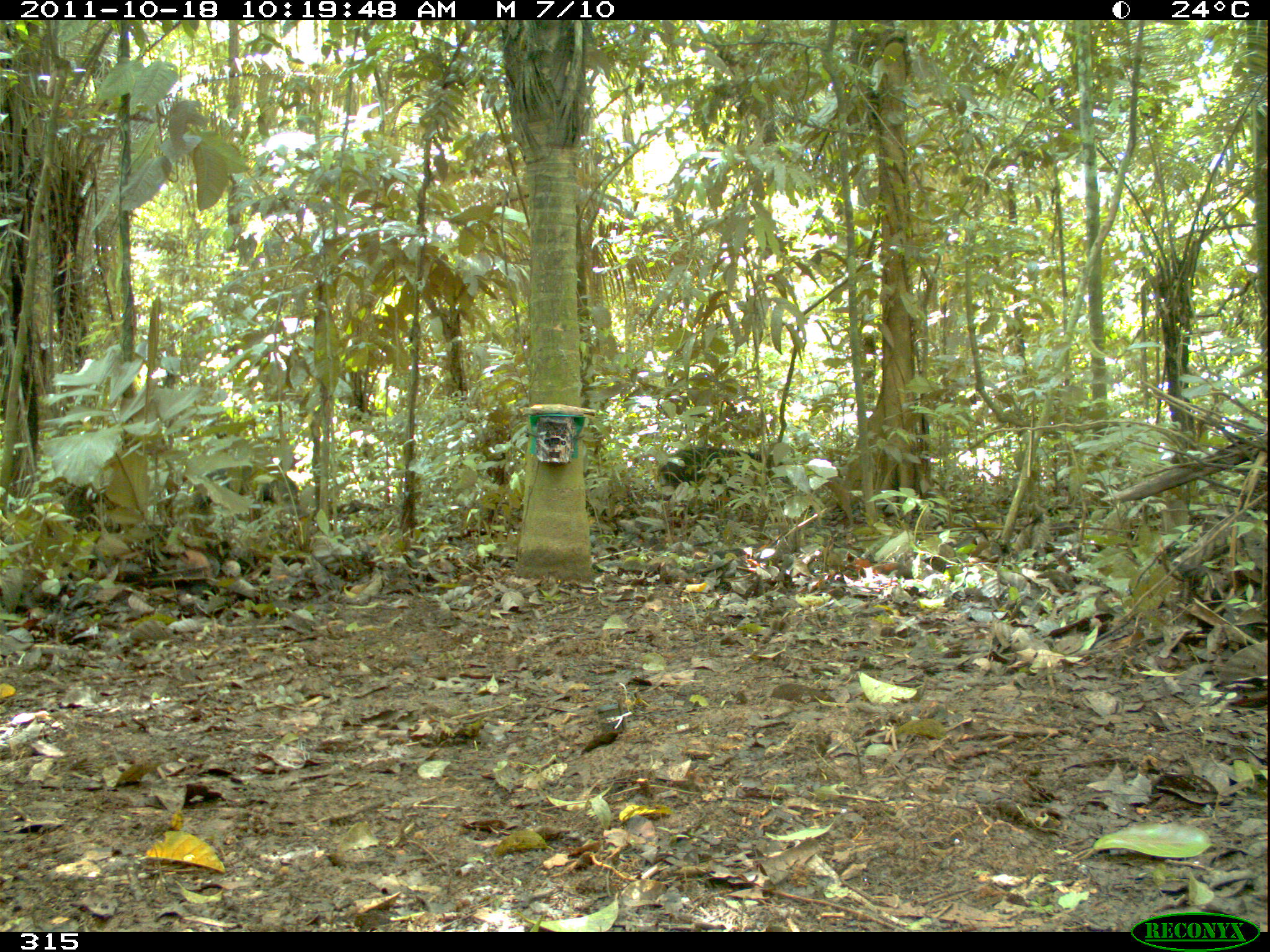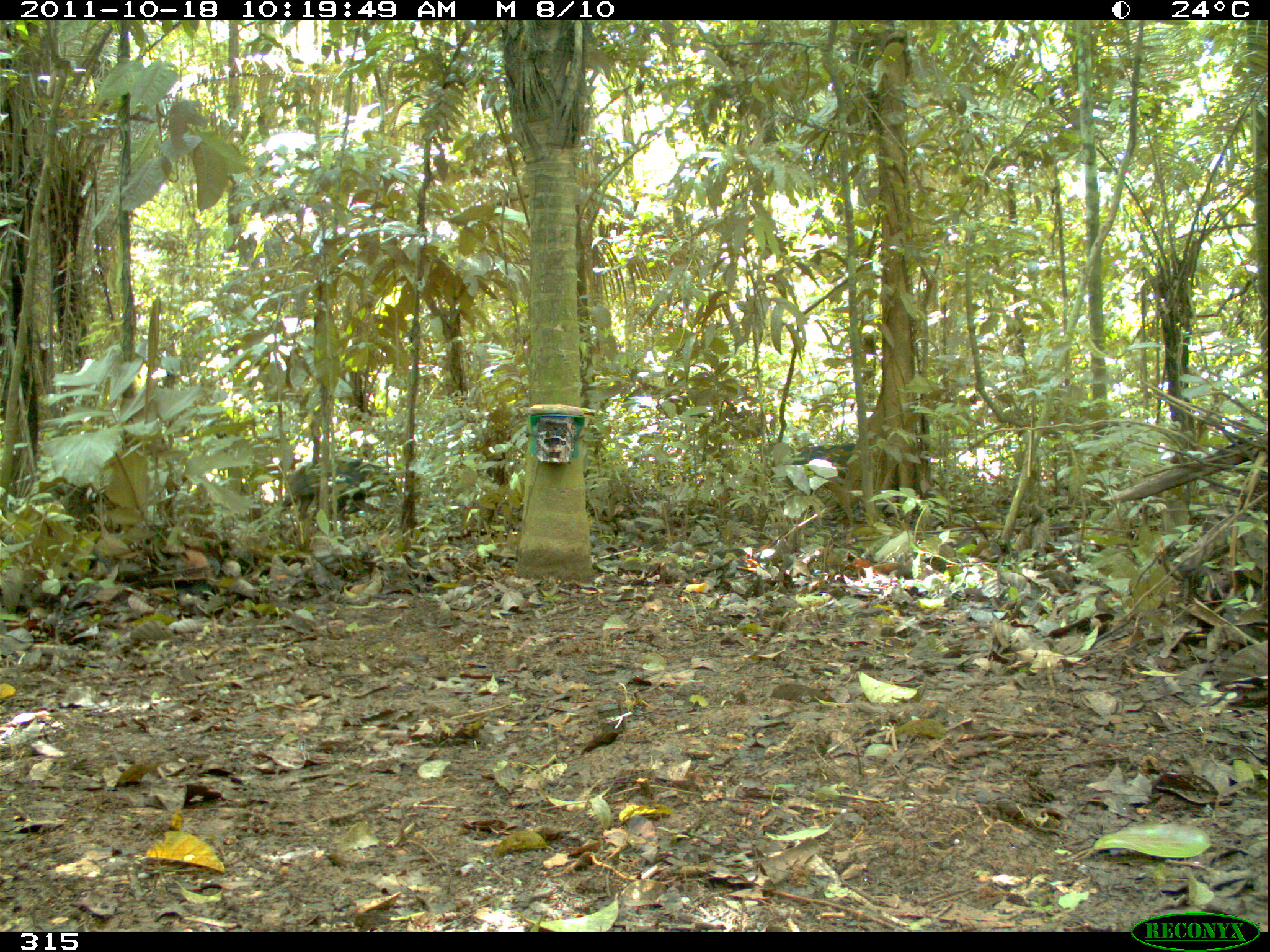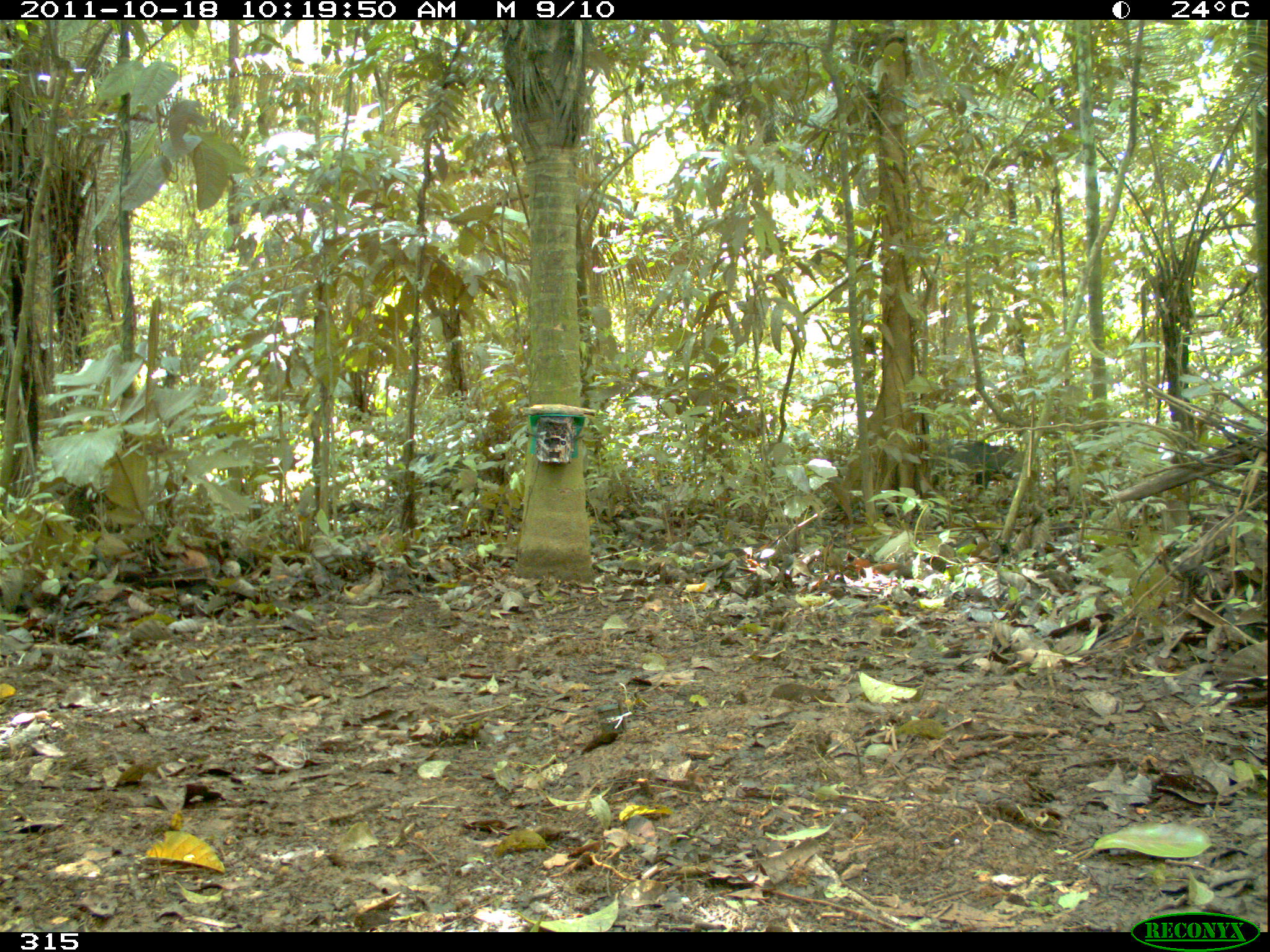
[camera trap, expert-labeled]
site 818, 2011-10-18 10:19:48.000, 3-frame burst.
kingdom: Animalia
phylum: Chordata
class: Mammalia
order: Artiodactyla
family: Tayassuidae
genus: Tayassu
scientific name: Tayassu pecari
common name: white-lipped peccary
Tayassu pecari (white-lipped peccary).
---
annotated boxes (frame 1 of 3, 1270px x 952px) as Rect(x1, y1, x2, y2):
tayassu pecari: Rect(659, 446, 789, 498); Rect(195, 465, 299, 522)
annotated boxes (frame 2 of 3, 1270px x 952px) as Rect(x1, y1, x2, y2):
tayassu pecari: Rect(279, 455, 397, 528); Rect(789, 442, 856, 493)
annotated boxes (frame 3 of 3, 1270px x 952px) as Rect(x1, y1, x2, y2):
tayassu pecari: Rect(929, 438, 1026, 493); Rect(388, 450, 483, 506)